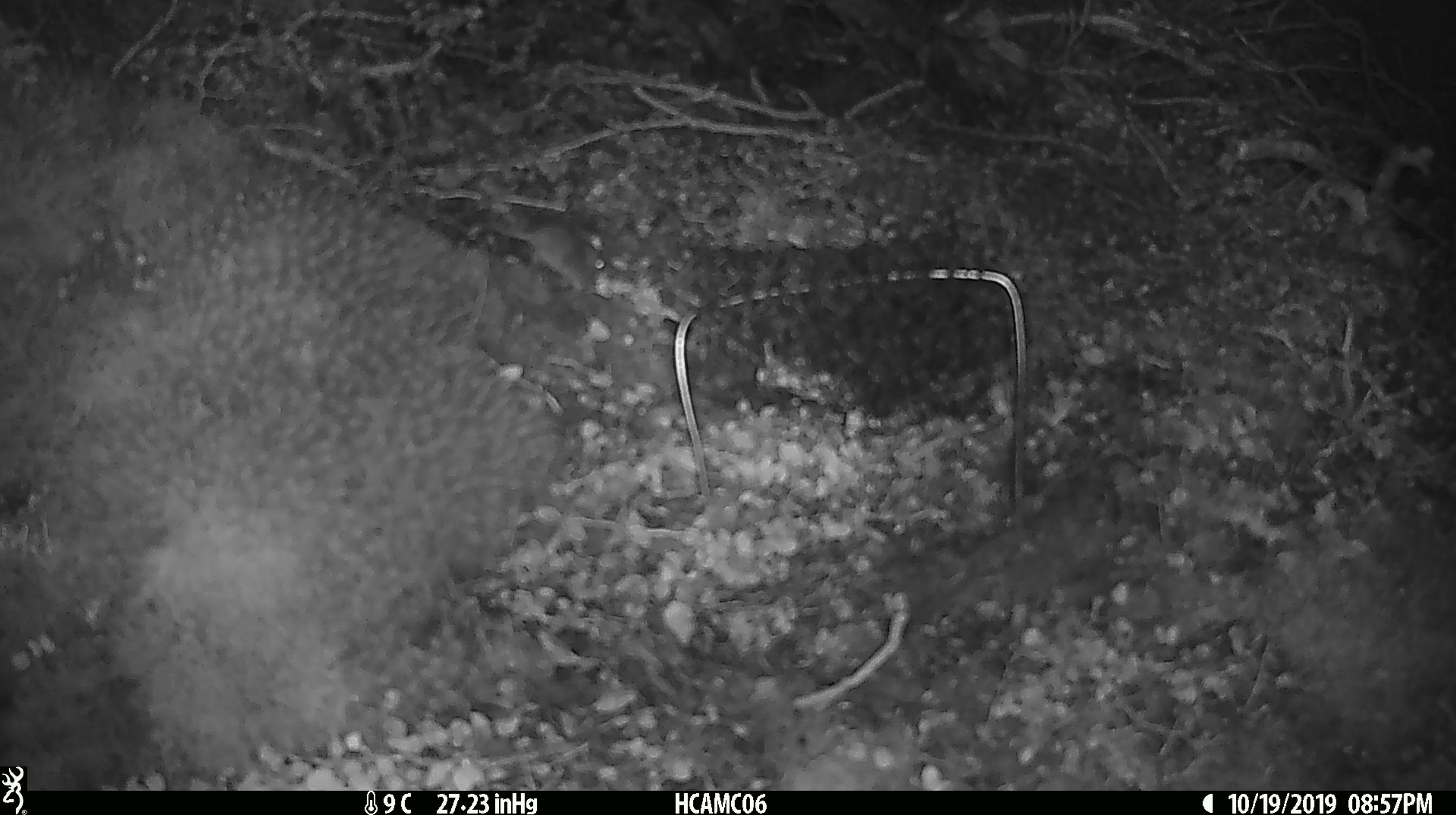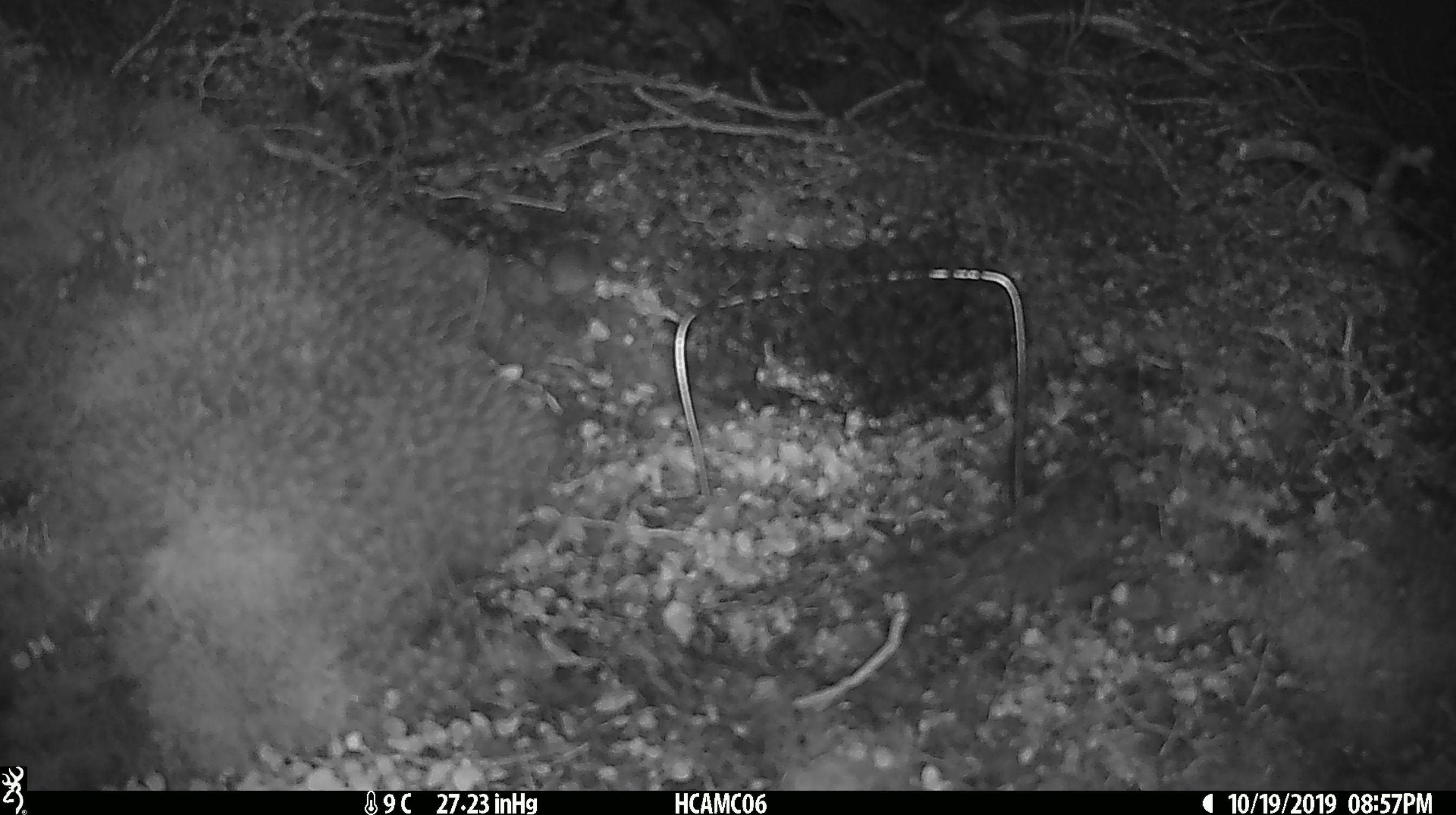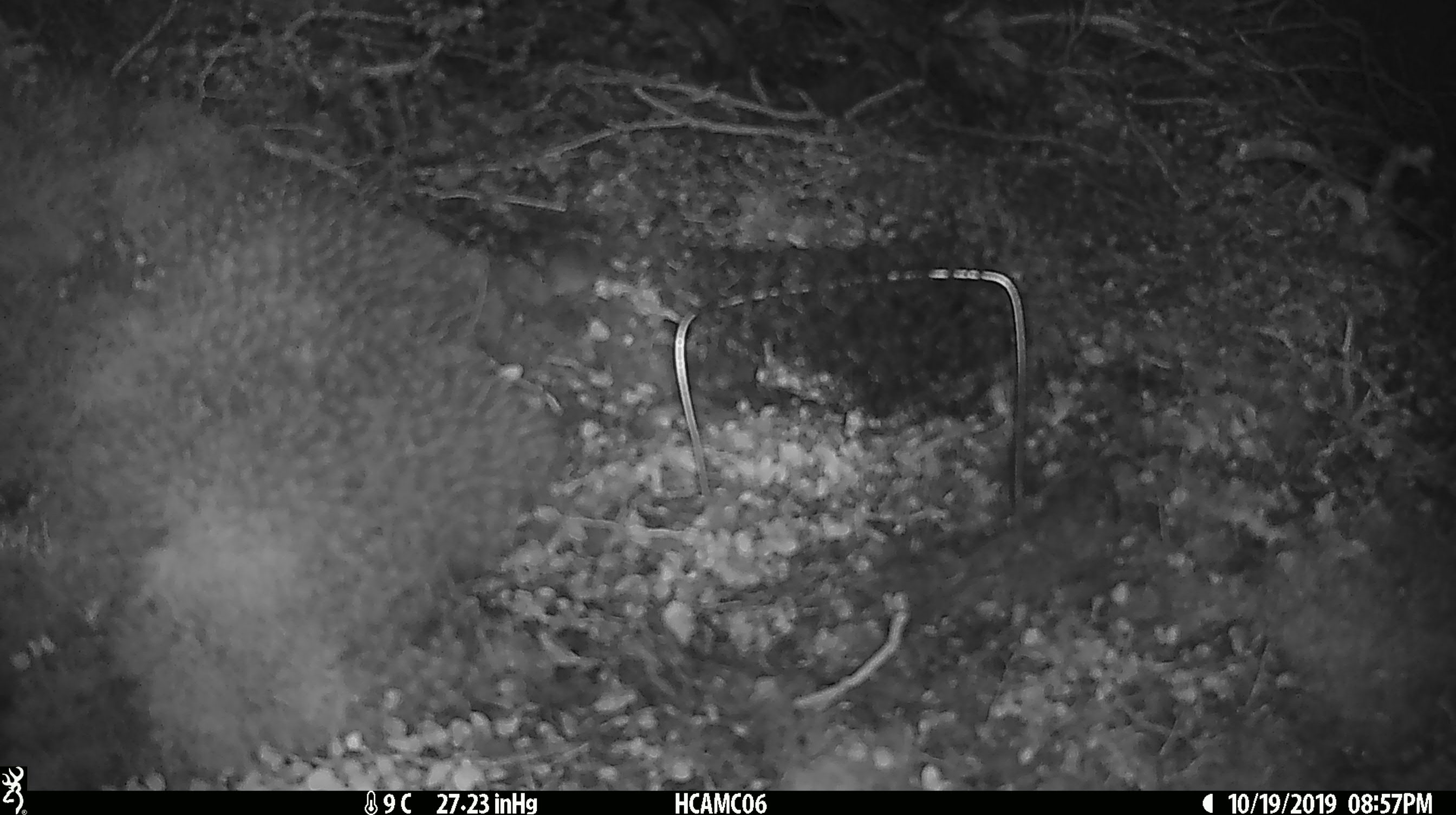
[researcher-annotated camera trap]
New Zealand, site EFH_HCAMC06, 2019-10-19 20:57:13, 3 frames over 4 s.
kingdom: Animalia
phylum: Chordata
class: Mammalia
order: Rodentia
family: Muridae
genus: Mus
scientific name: Mus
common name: mouse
Mouse (Mus).